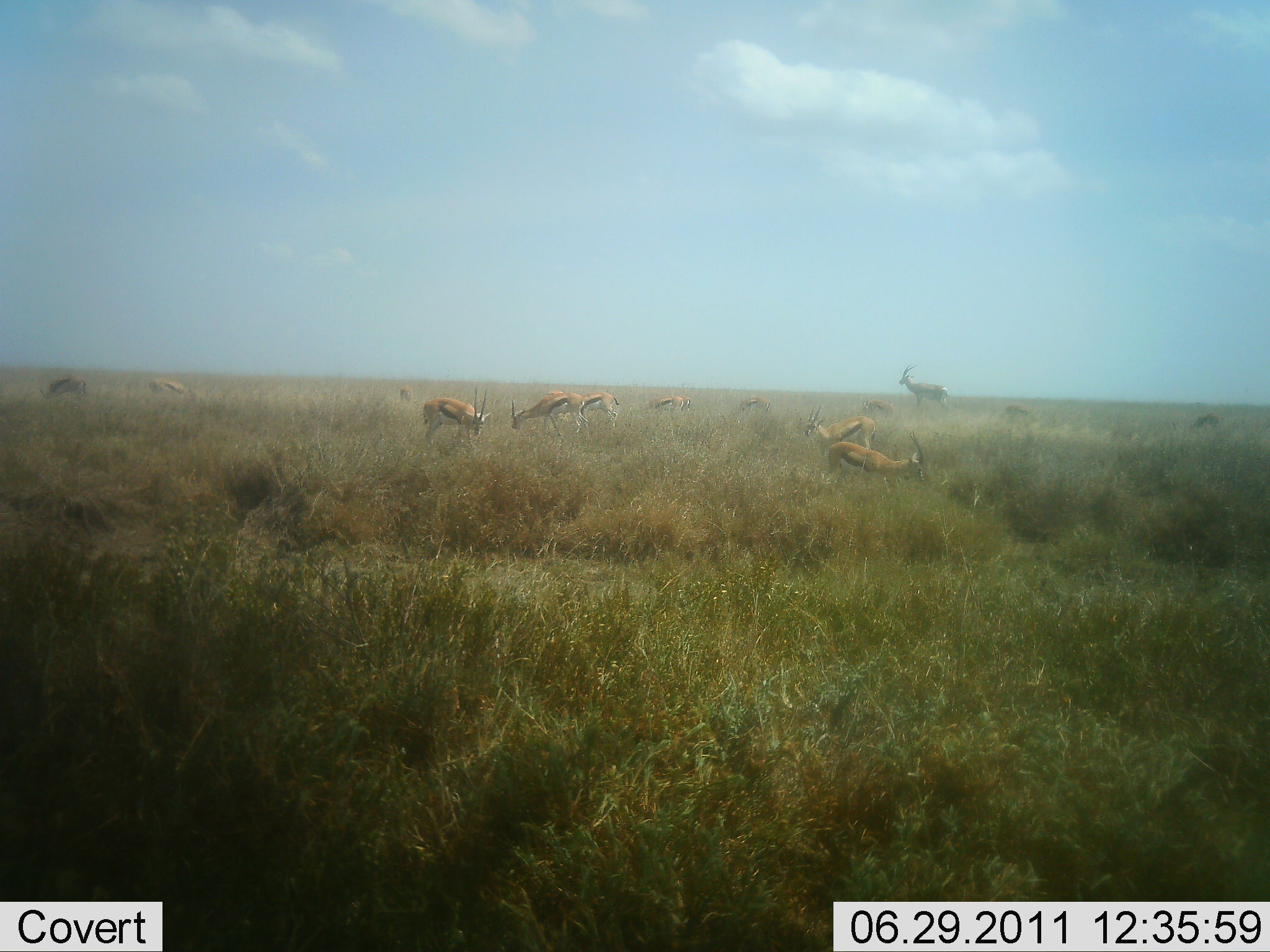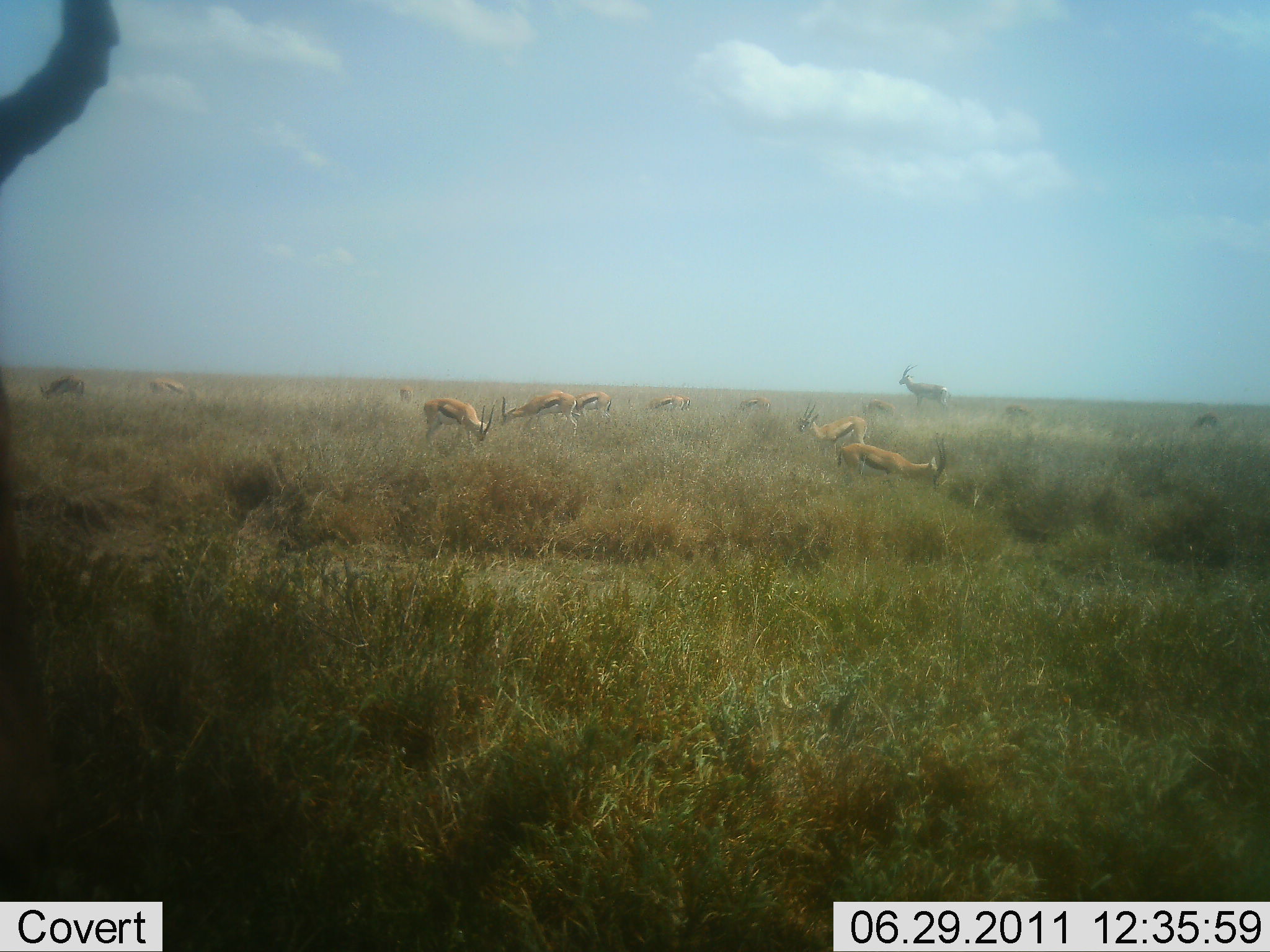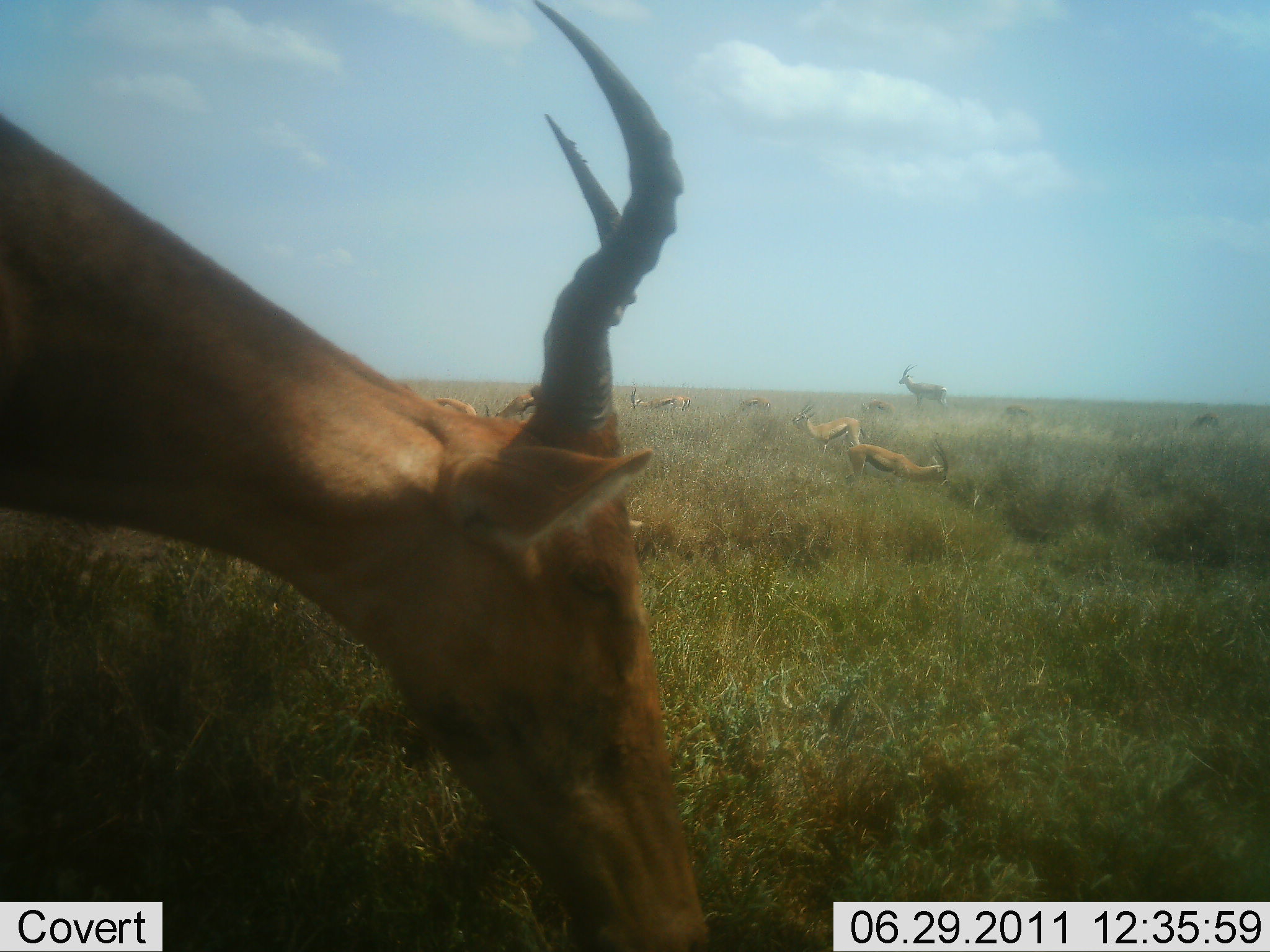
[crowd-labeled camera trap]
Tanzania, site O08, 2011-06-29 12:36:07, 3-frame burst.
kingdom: Animalia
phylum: Chordata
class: Mammalia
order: Artiodactyla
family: Bovidae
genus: Eudorcas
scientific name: Eudorcas thomsonii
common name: thomson's gazelle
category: gazellethomsons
Gazellethomsons (thomson's gazelle) (Eudorcas thomsonii), count 11-50. Behavior (volunteer vote fractions): standing 52%, resting 0%, moving 19%, interacting 0%. Young present (vote fraction): 5%. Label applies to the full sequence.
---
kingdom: Animalia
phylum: Chordata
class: Mammalia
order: Artiodactyla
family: Bovidae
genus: Alcelaphus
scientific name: Alcelaphus buselaphus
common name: hartebeest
Hartebeest (Alcelaphus buselaphus), count 2. Behavior (volunteer vote fractions): standing 50%, resting 0%, moving 12%, interacting 0%. Young present (vote fraction): 0%. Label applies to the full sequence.